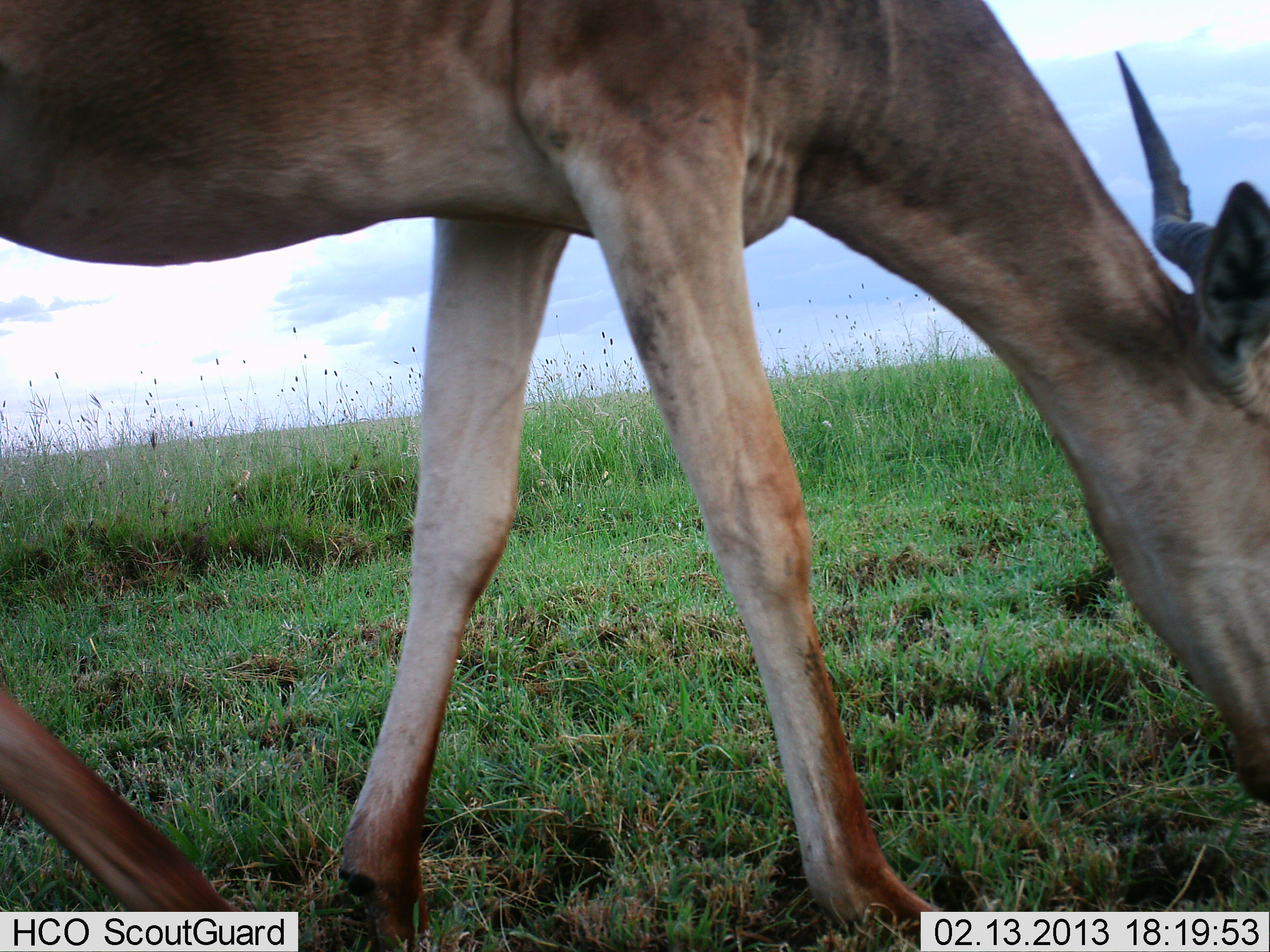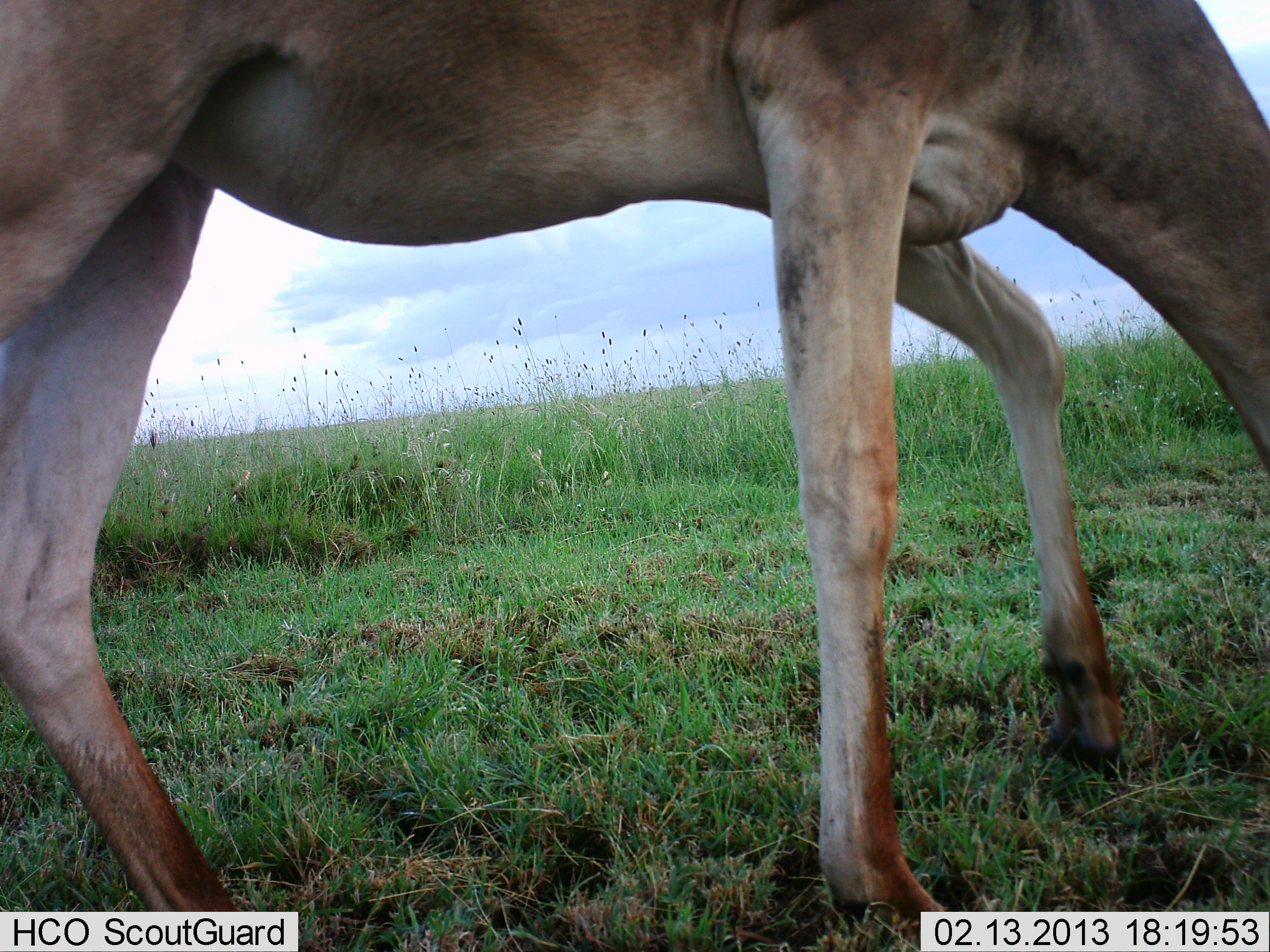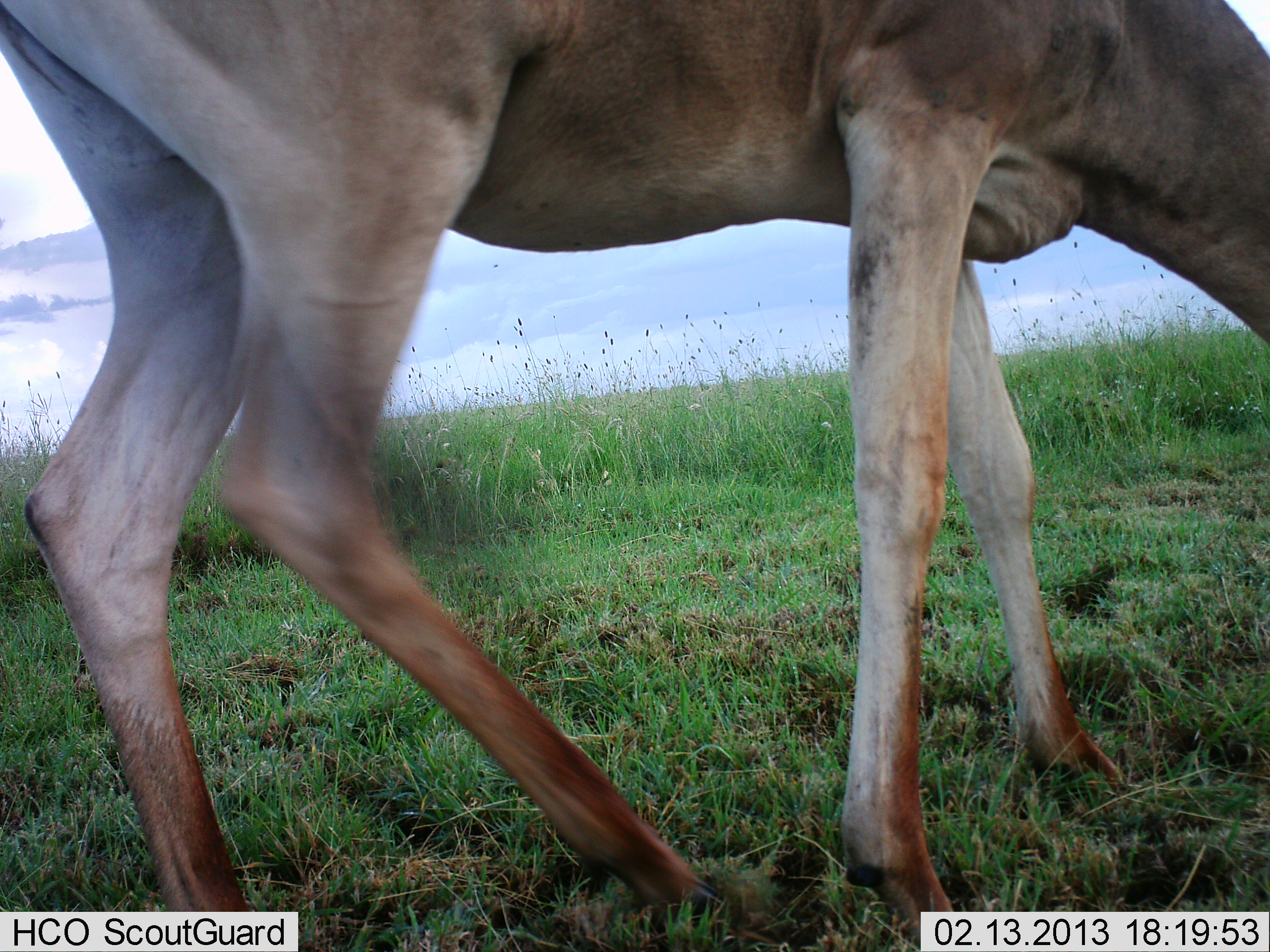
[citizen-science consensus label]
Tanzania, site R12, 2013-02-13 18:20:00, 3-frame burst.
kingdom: Animalia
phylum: Chordata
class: Mammalia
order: Artiodactyla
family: Bovidae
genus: Alcelaphus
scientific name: Alcelaphus buselaphus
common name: hartebeest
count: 1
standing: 25%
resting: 0%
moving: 17%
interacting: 0%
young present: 0%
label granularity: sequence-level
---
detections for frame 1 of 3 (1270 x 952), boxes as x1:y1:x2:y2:
animal: 0:0:1269:952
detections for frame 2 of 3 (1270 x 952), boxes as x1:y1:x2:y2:
animal: 0:0:1269:952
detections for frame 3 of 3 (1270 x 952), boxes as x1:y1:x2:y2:
animal: 0:0:1270:951